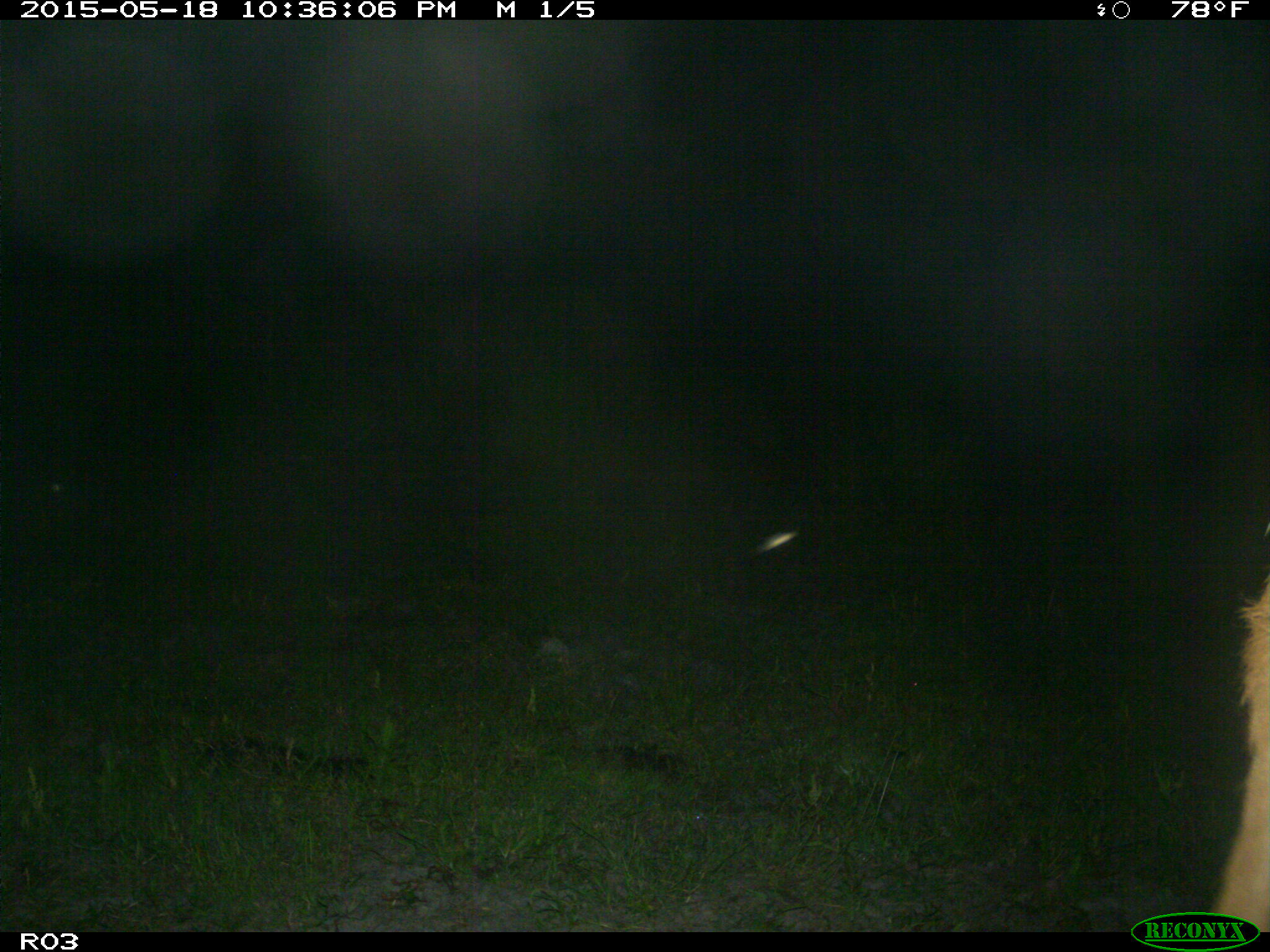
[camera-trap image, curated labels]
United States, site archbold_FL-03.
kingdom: Animalia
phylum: Chordata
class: Mammalia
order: Artiodactyla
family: Bovidae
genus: Bos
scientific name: Bos taurus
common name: domestic cow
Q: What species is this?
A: Bos taurus (domestic cow).